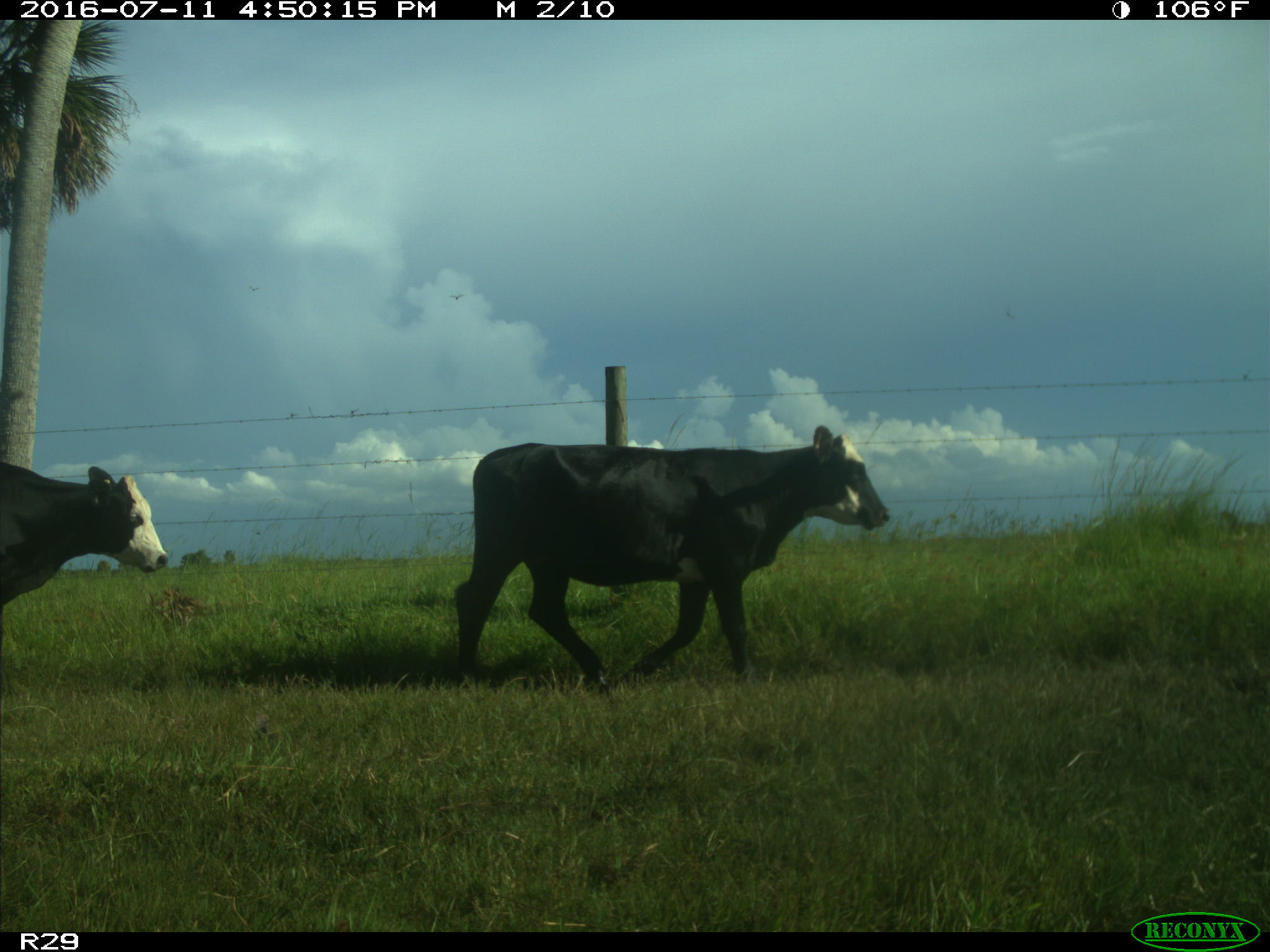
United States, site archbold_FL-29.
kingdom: Animalia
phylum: Chordata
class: Mammalia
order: Artiodactyla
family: Bovidae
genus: Bos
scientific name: Bos taurus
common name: domestic cow